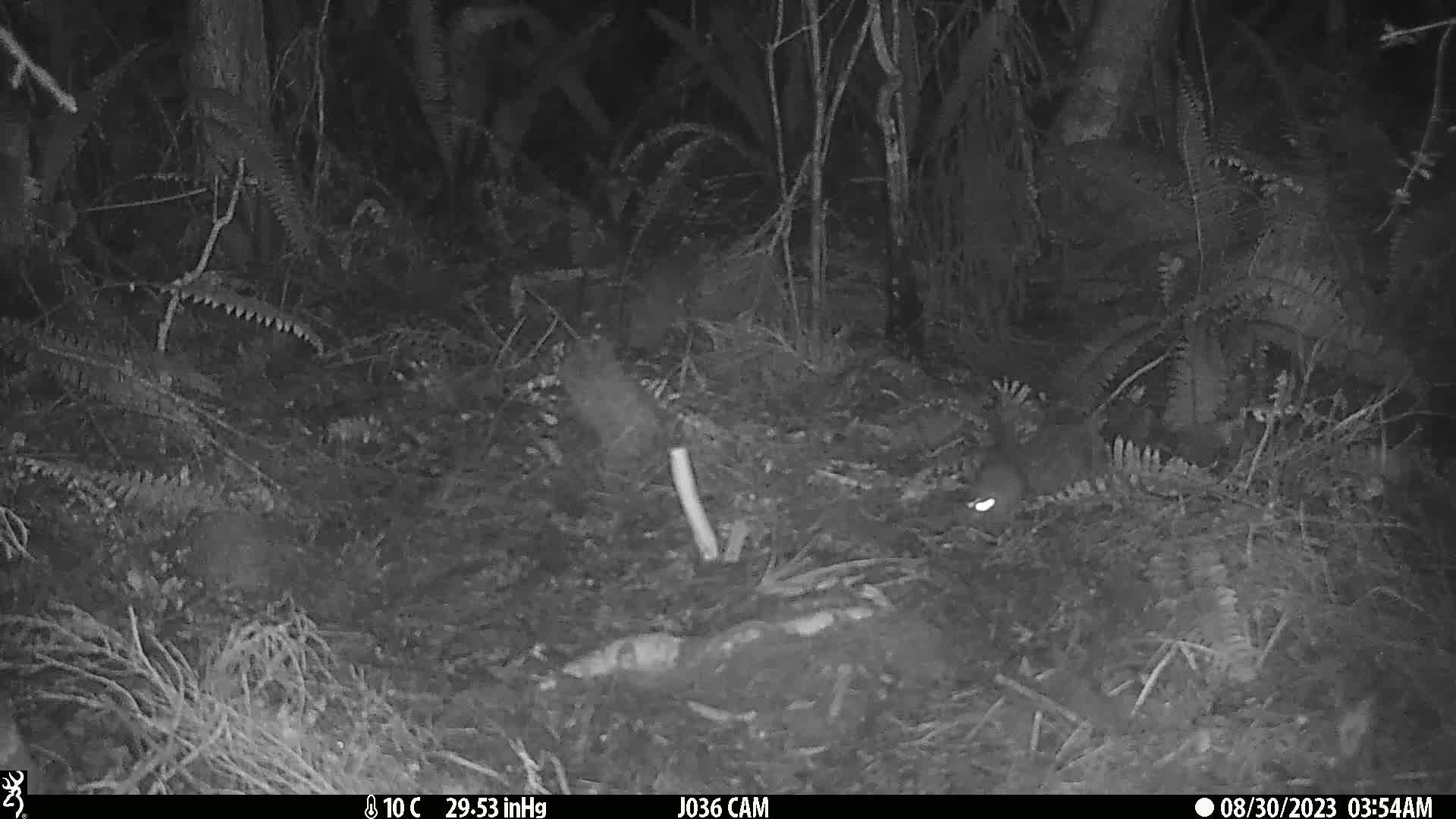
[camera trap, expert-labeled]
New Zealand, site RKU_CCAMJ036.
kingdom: Animalia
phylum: Chordata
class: Mammalia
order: Rodentia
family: Muridae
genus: Rattus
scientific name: Rattus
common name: rat